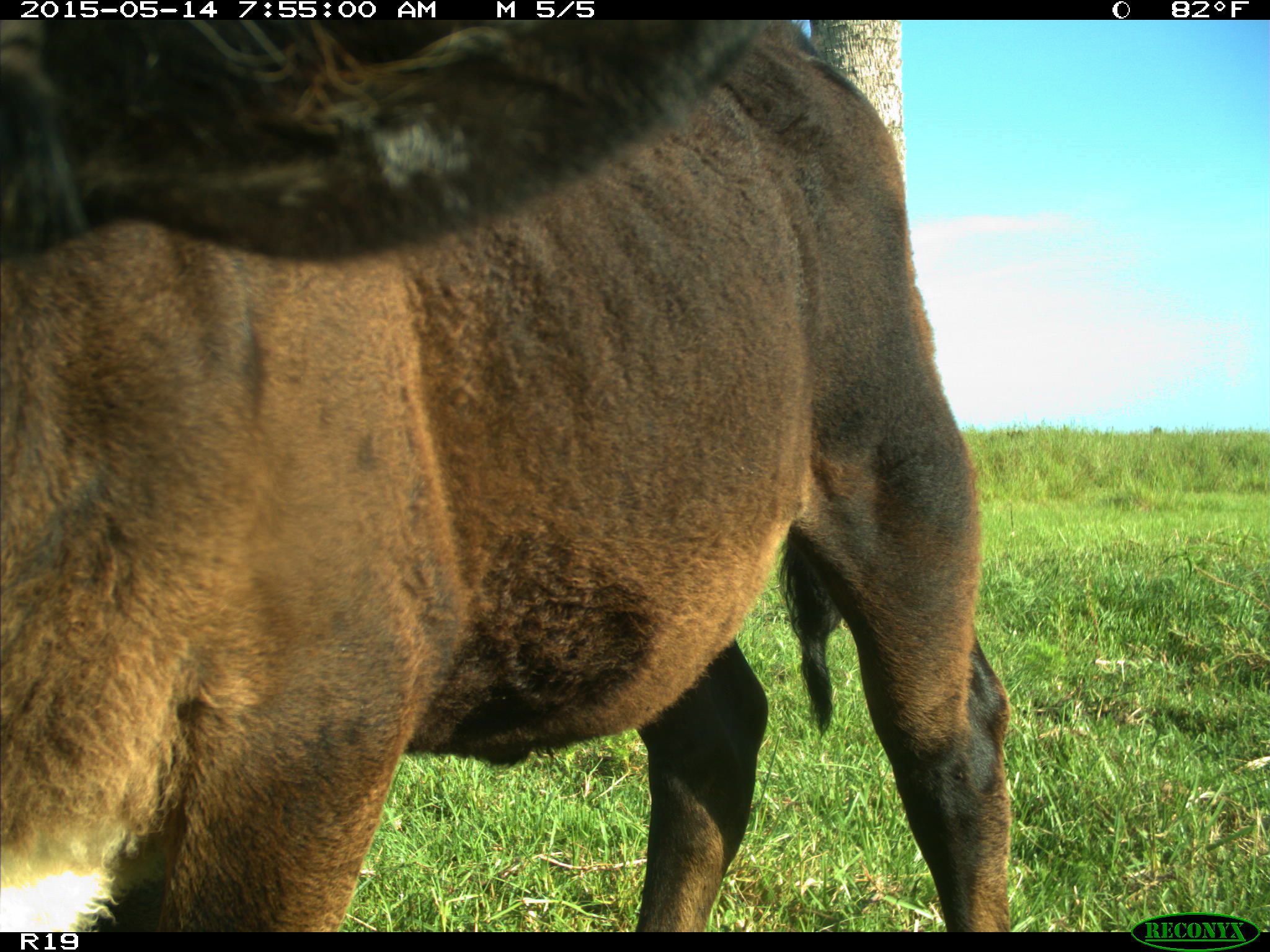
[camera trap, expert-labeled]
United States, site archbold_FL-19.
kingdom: Animalia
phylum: Chordata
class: Mammalia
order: Artiodactyla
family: Bovidae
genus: Bos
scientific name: Bos taurus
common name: domestic cow